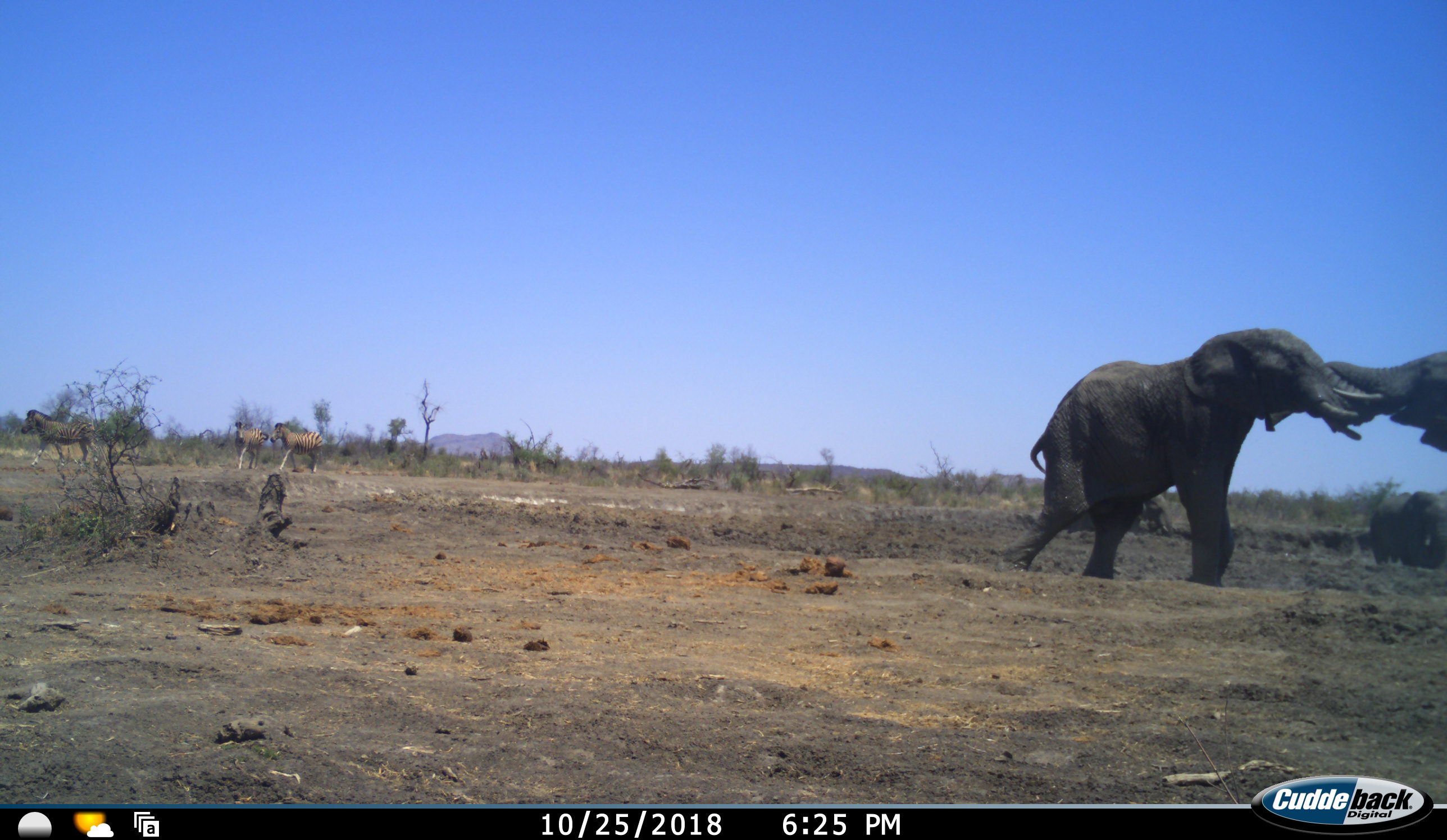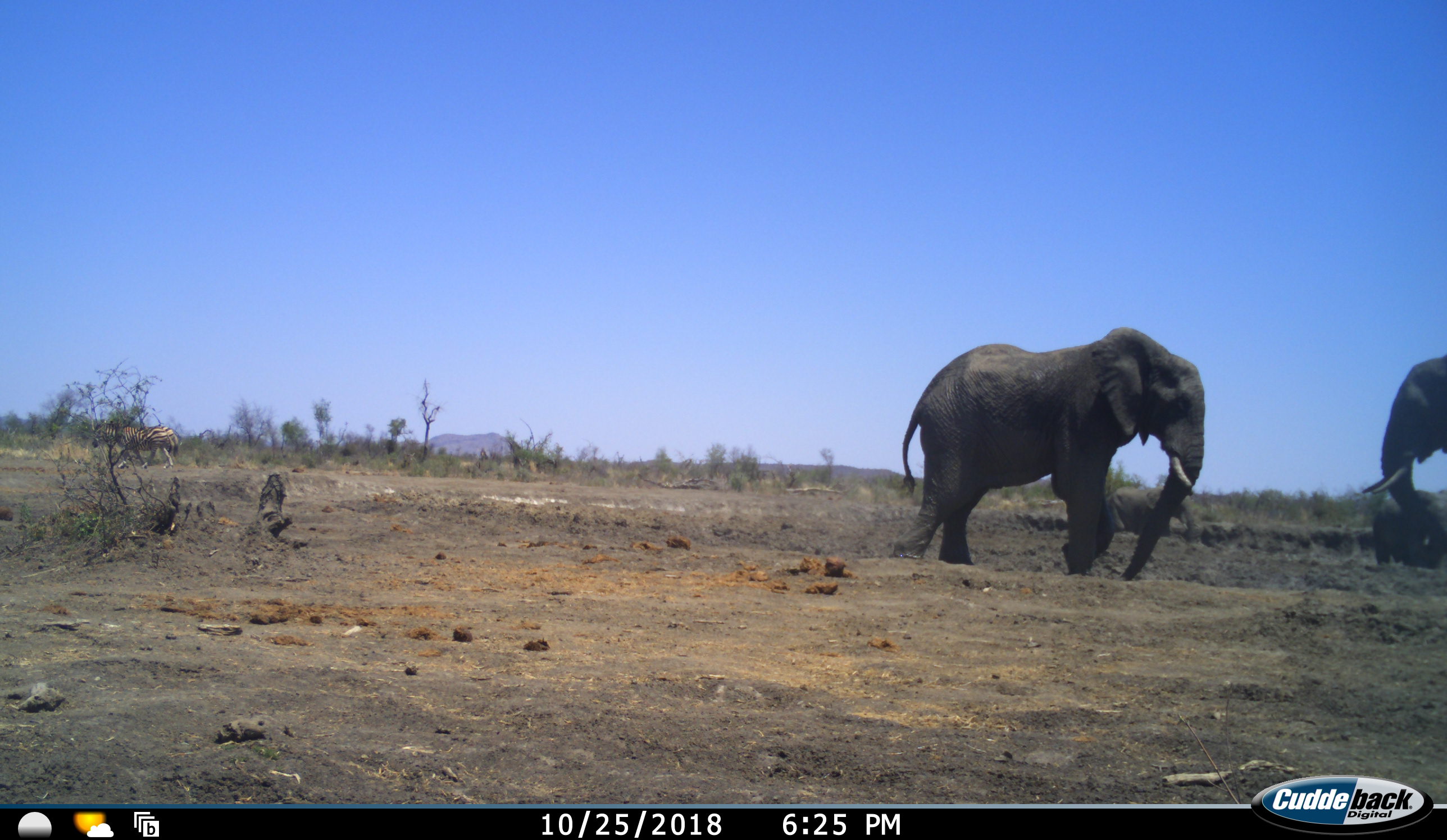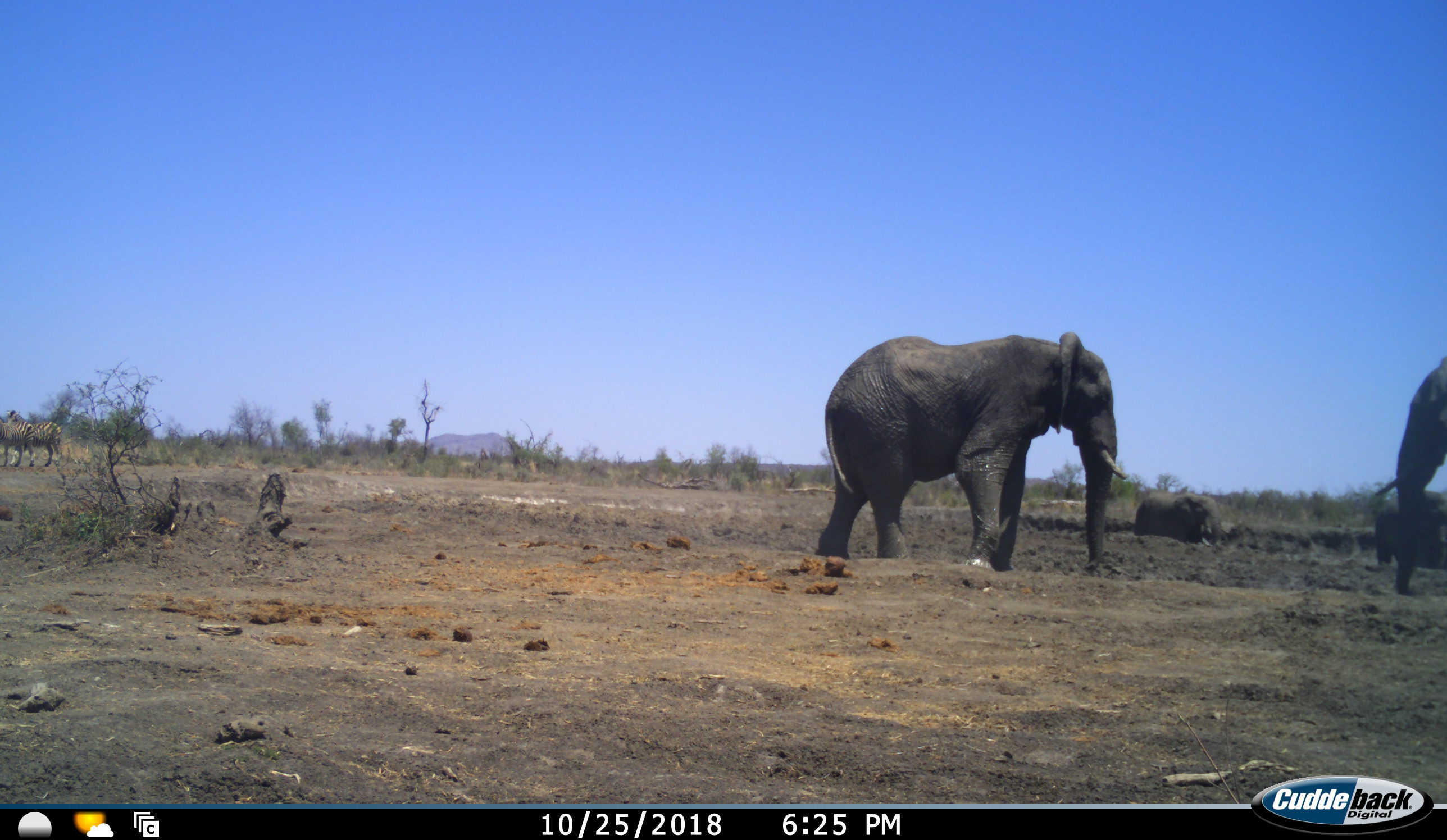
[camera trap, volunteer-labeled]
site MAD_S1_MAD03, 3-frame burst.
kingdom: Animalia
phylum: Chordata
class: Mammalia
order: Proboscidea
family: Elephantidae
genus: Loxodonta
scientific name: Loxodonta africana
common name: african bush elephant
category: elephant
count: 4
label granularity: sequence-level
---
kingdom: Animalia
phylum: Chordata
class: Mammalia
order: Perissodactyla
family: Equidae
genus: Equus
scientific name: Equus quagga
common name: plains zebra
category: zebraplains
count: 3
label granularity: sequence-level